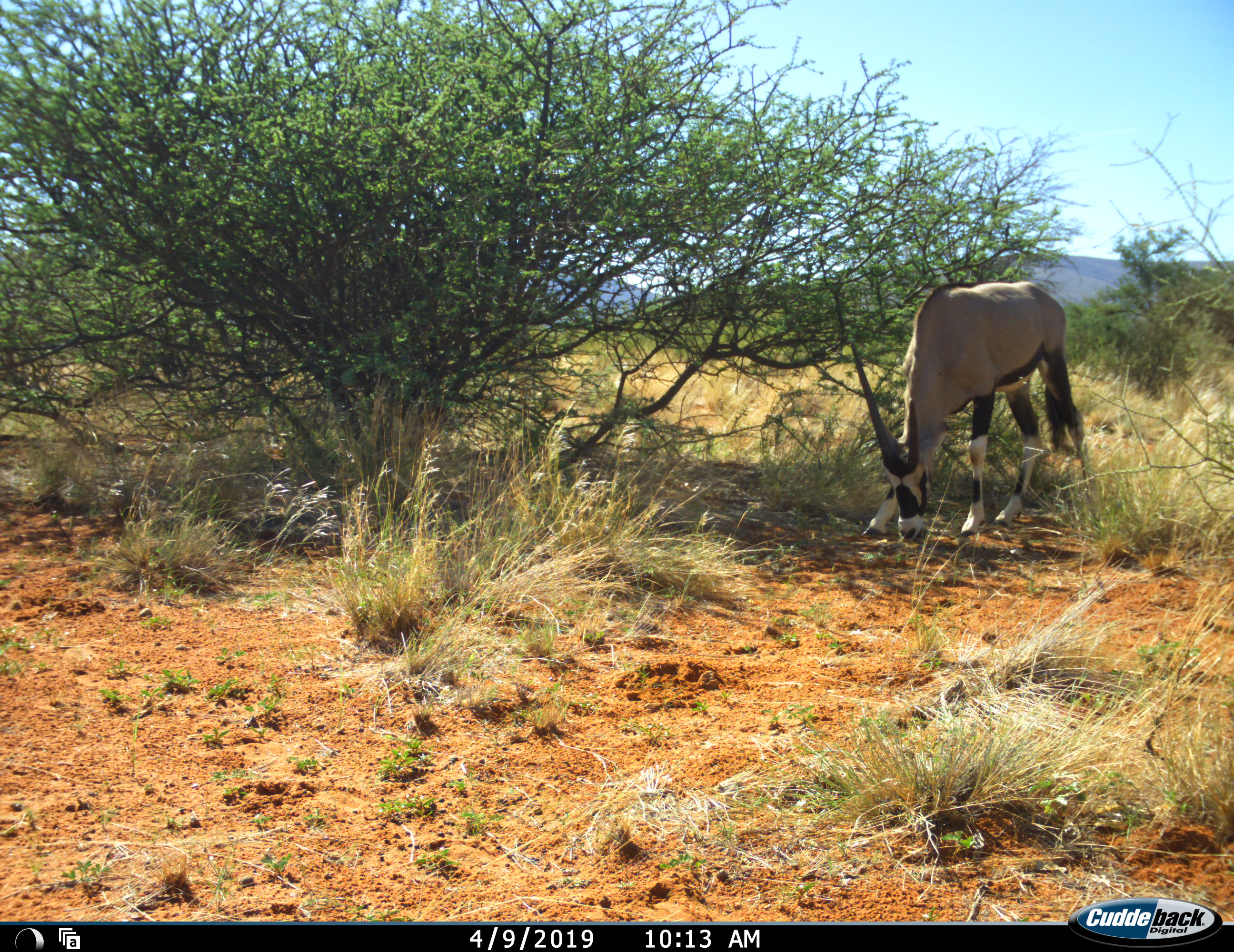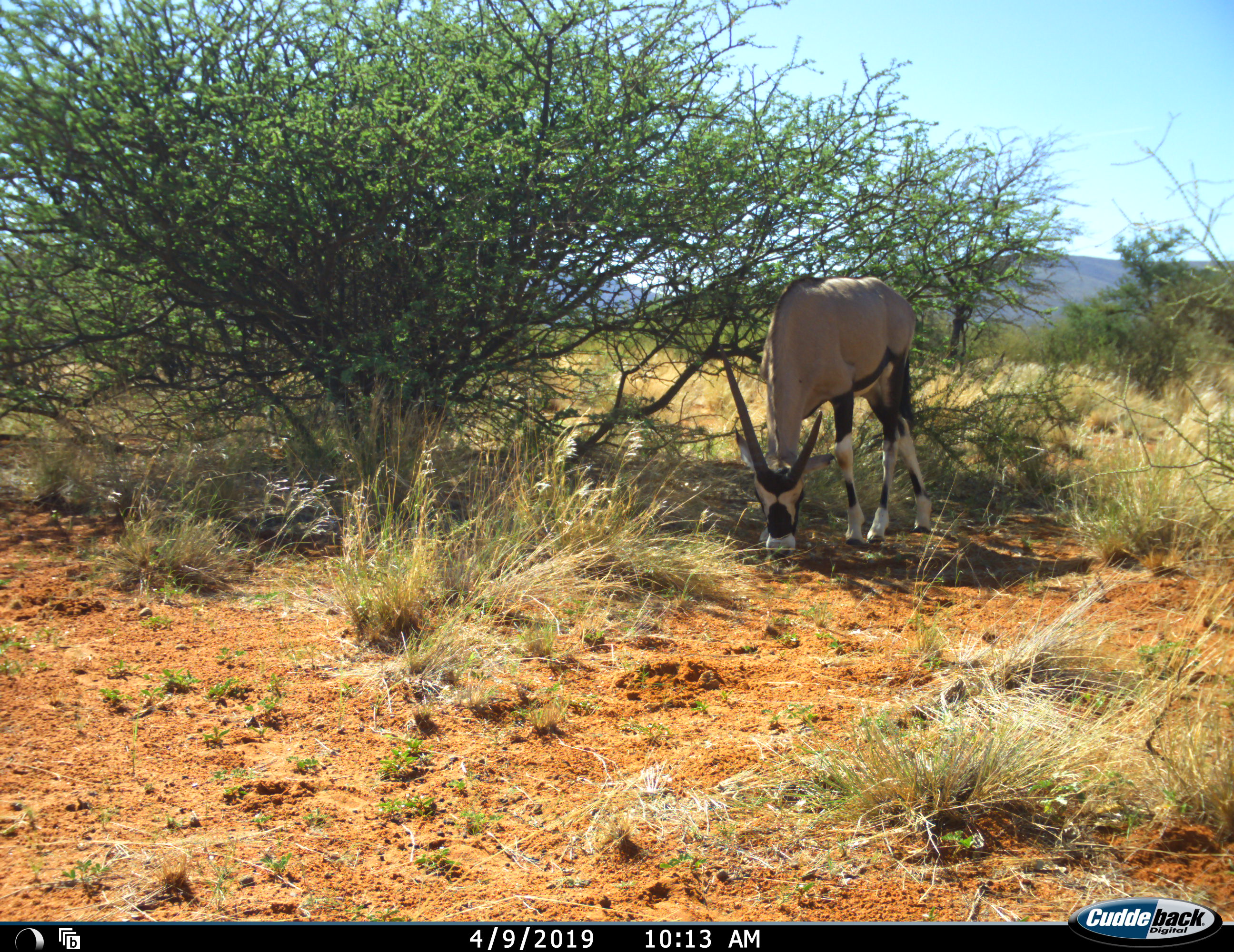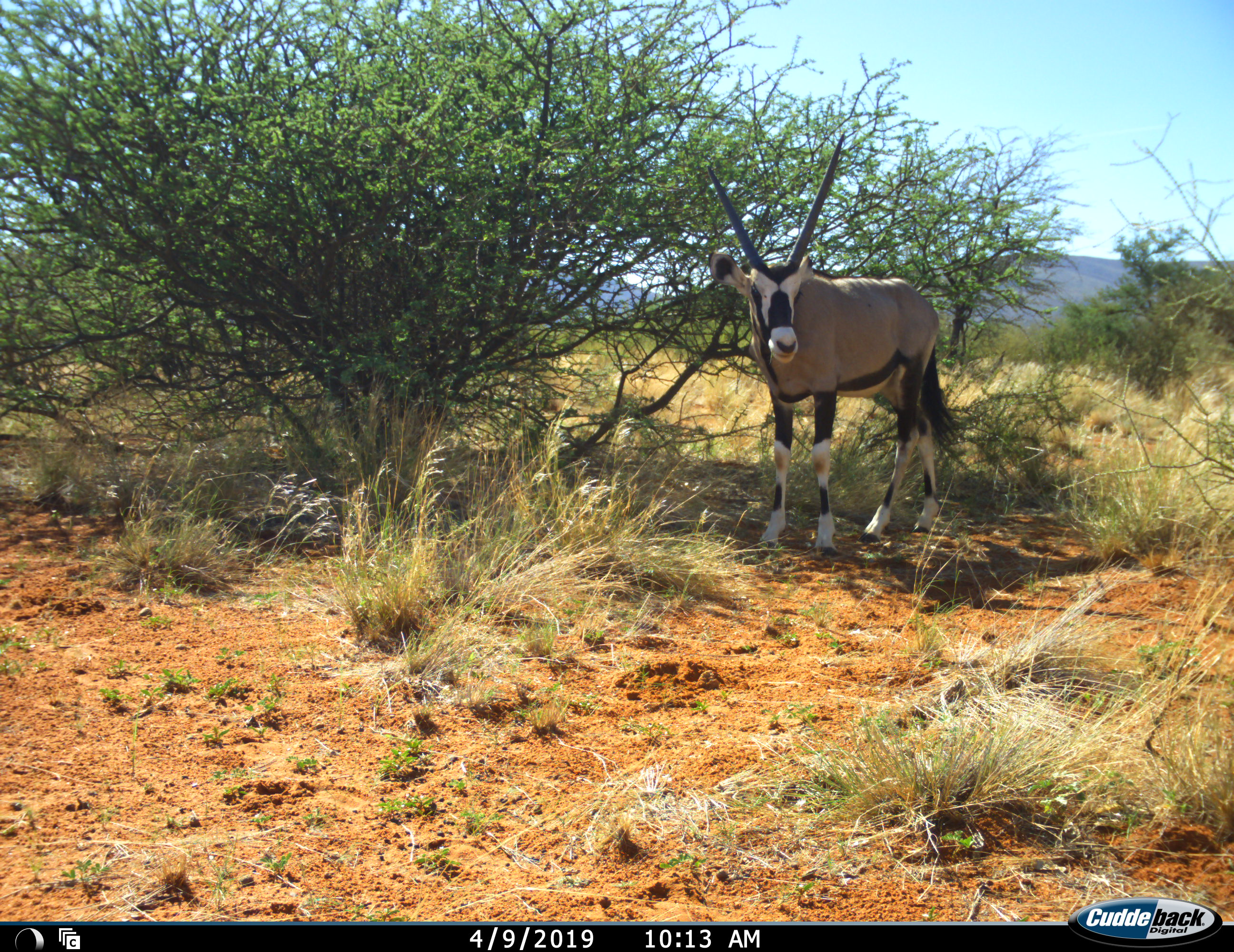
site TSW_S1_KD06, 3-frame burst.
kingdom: Animalia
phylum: Chordata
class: Mammalia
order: Artiodactyla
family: Bovidae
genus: Oryx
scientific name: Oryx gazella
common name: gemsbok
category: oryx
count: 1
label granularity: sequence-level